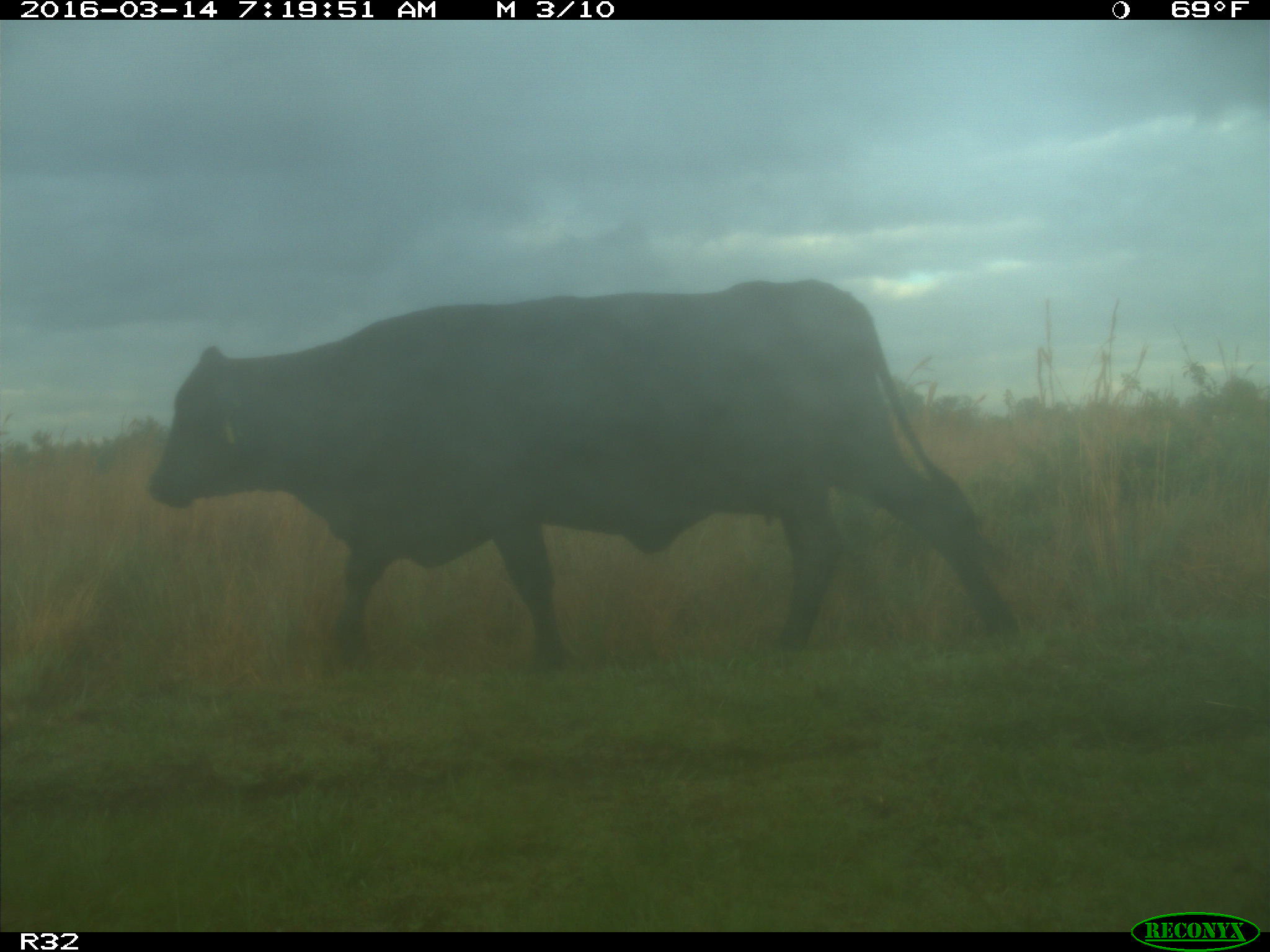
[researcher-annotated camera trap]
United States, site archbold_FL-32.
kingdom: Animalia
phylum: Chordata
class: Mammalia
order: Artiodactyla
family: Bovidae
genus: Bos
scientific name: Bos taurus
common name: domestic cow